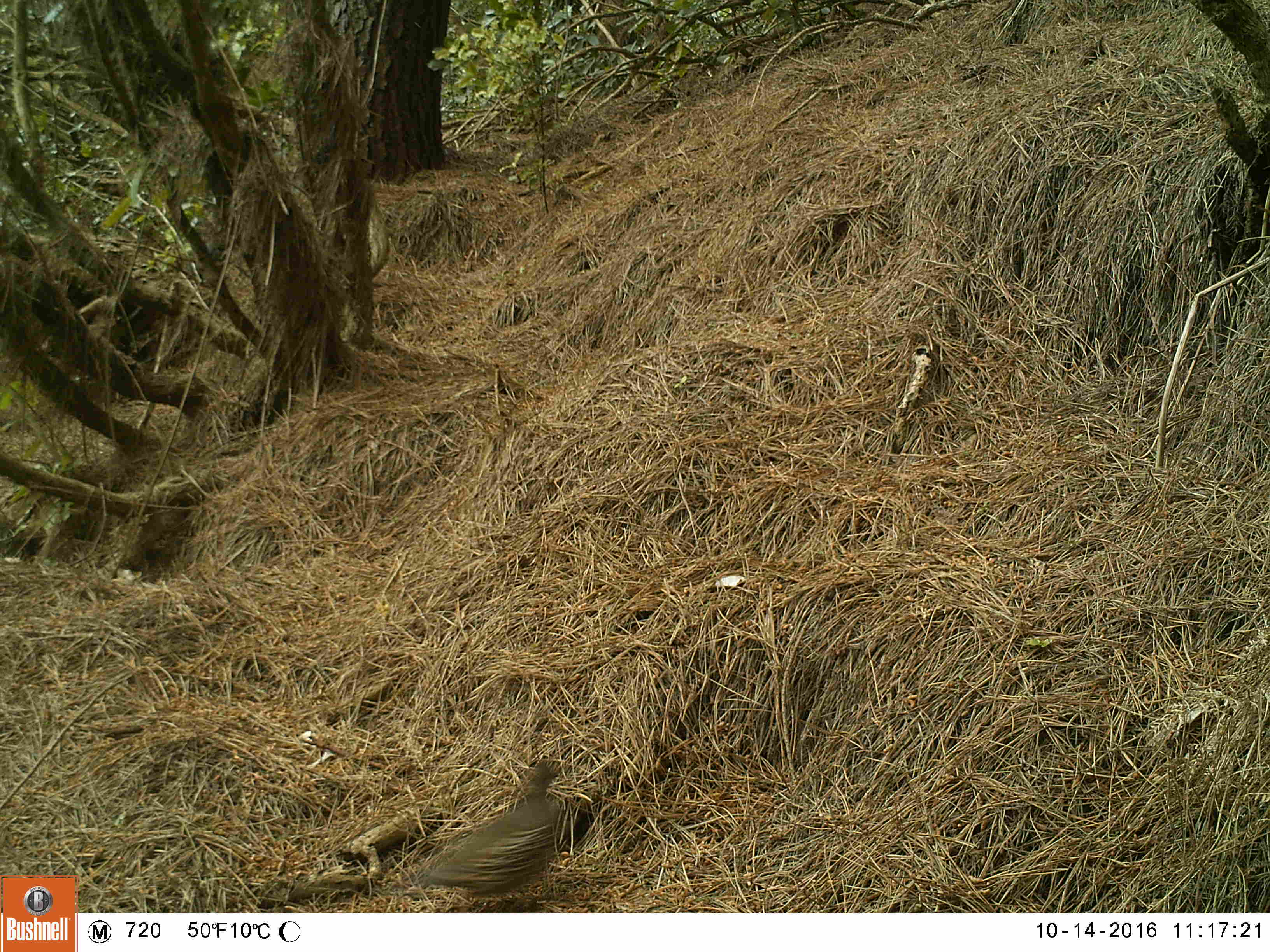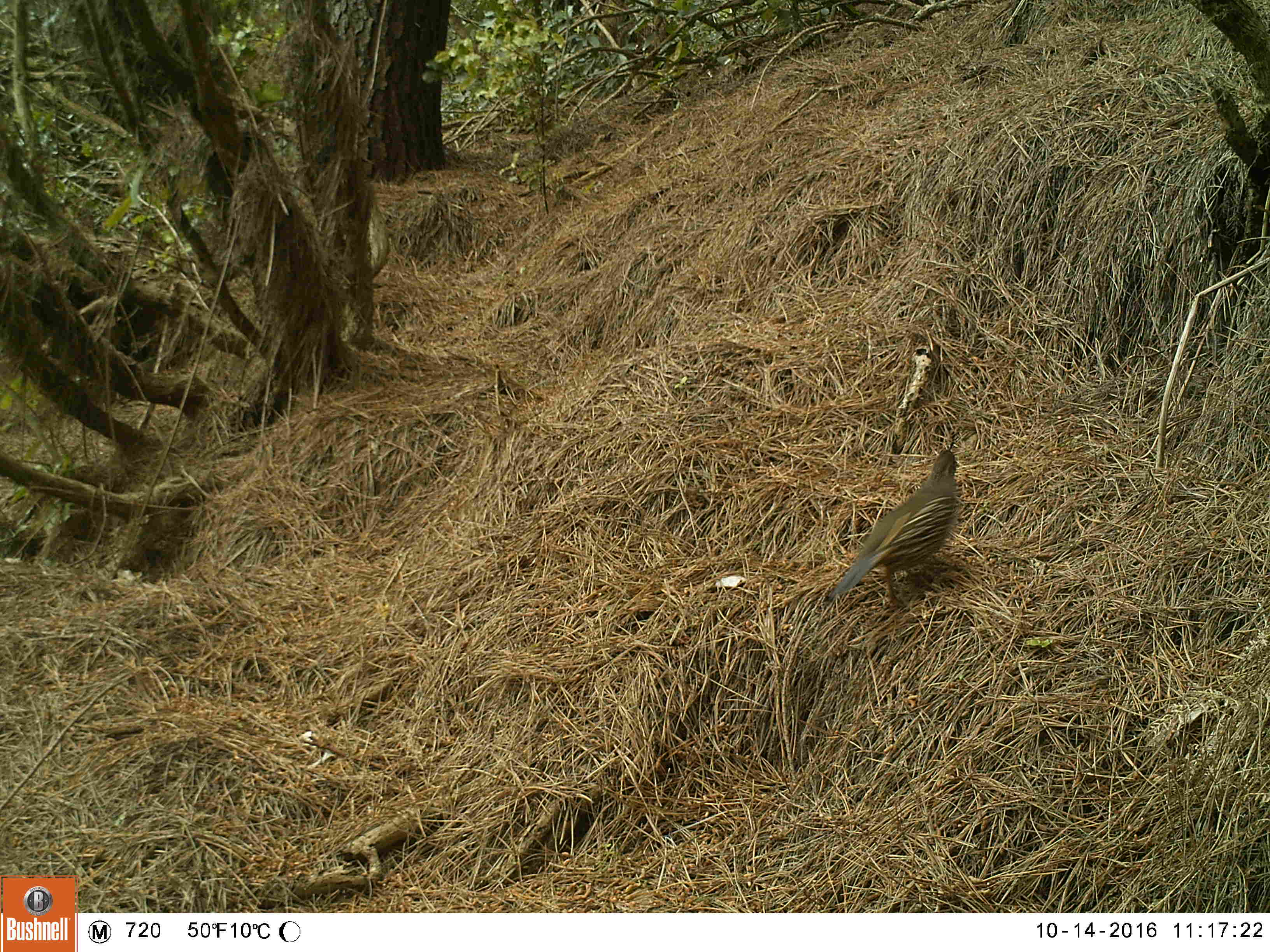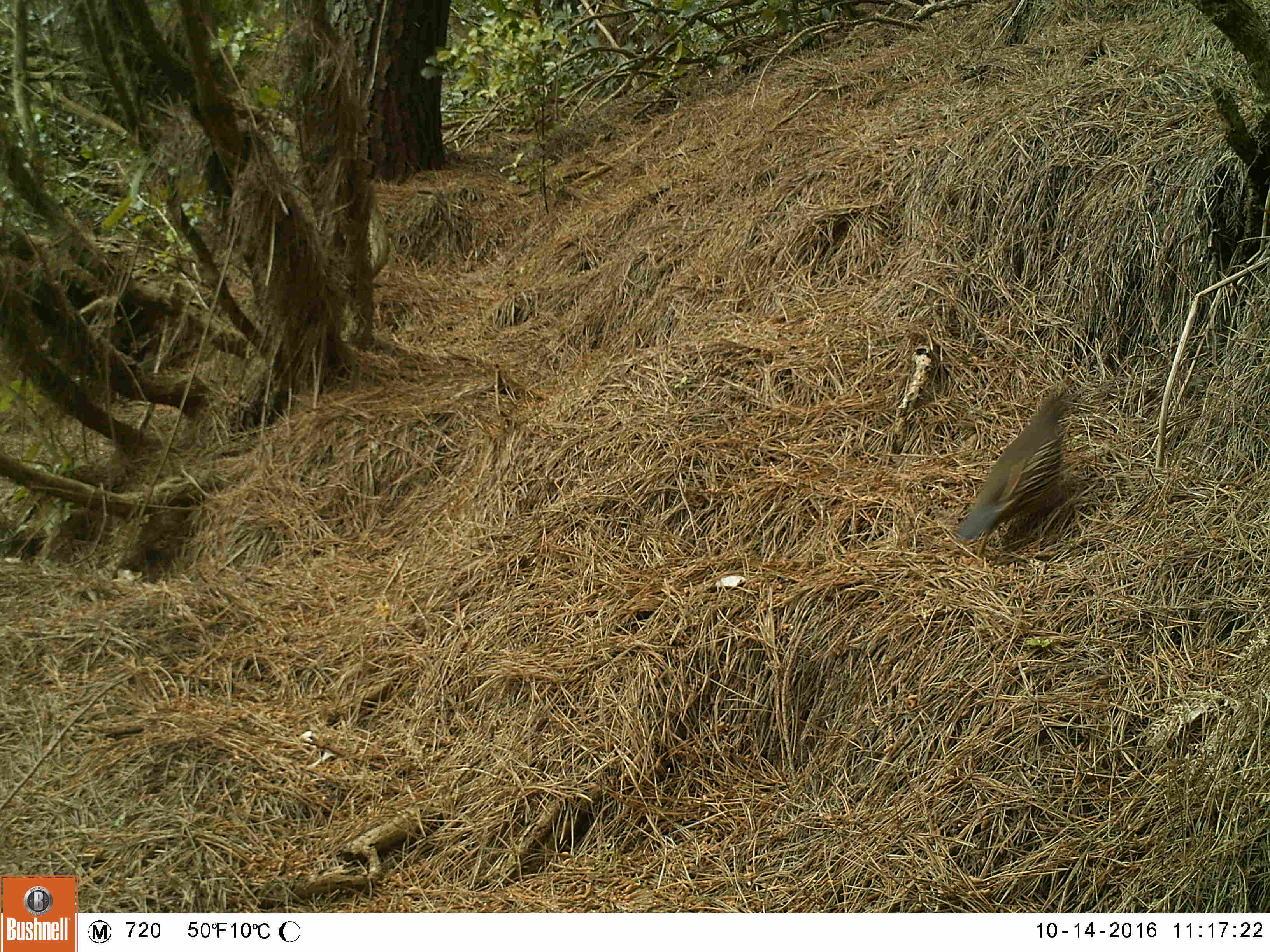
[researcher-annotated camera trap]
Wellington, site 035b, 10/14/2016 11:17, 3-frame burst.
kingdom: Animalia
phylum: Chordata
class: Aves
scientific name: Aves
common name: bird